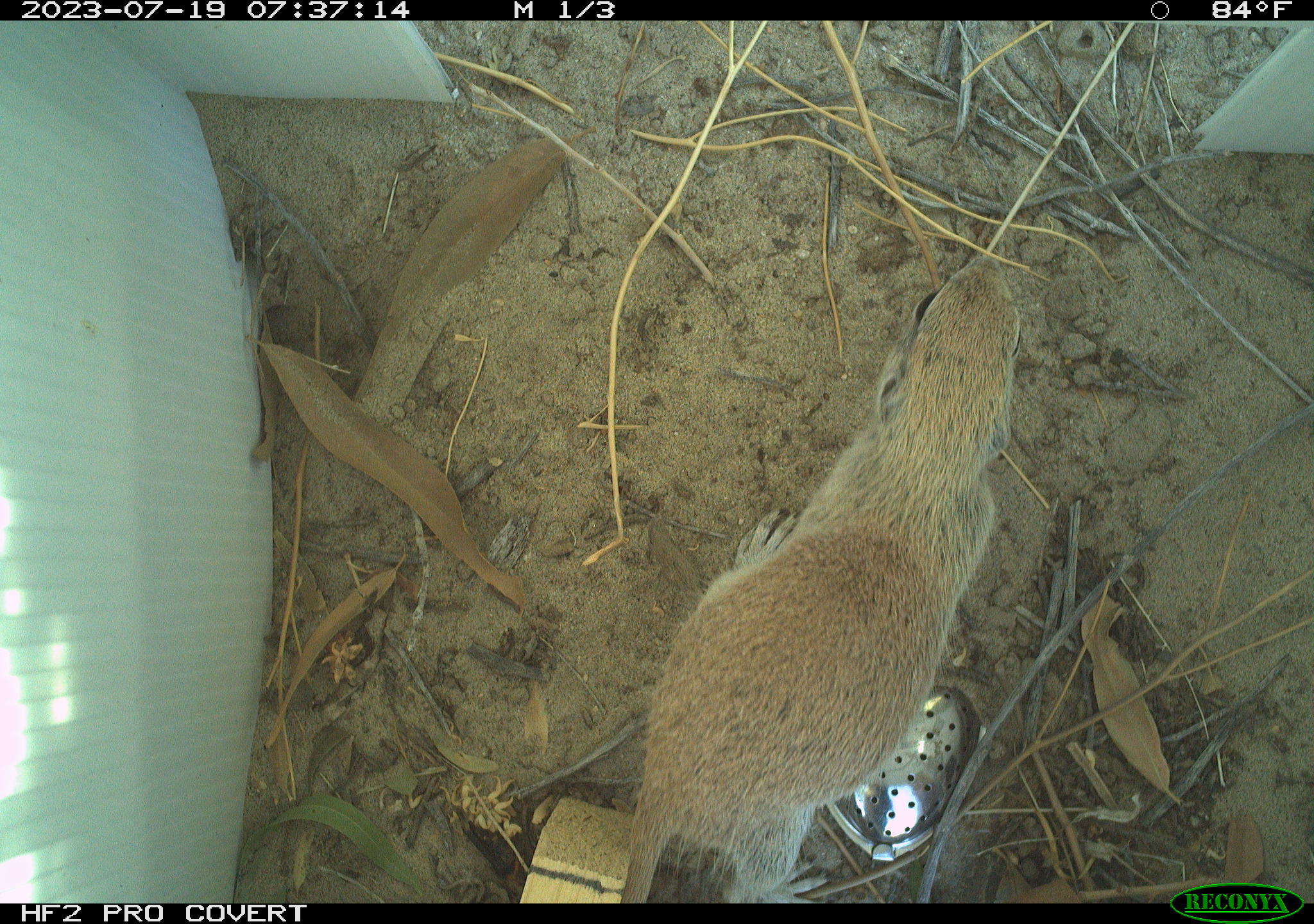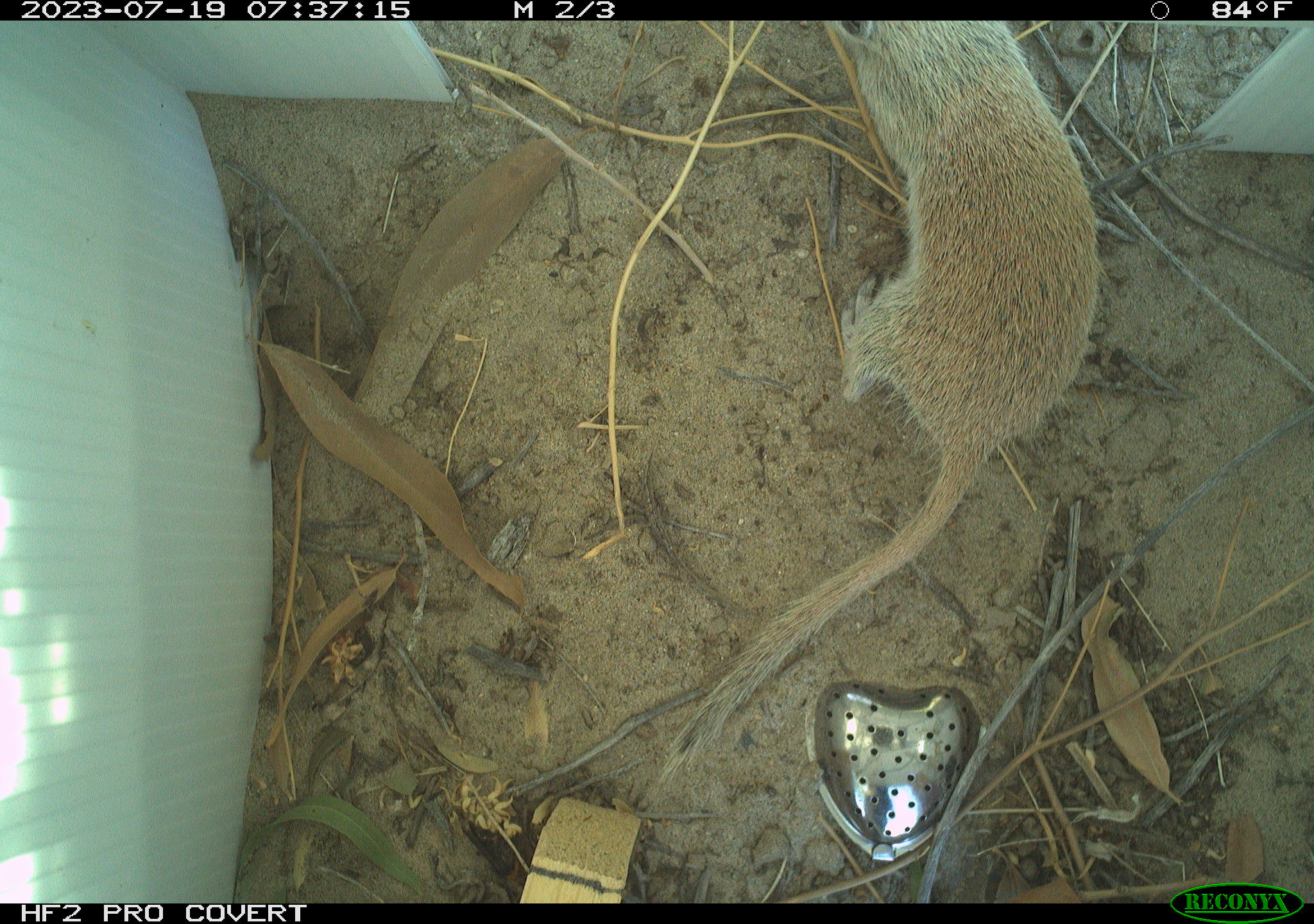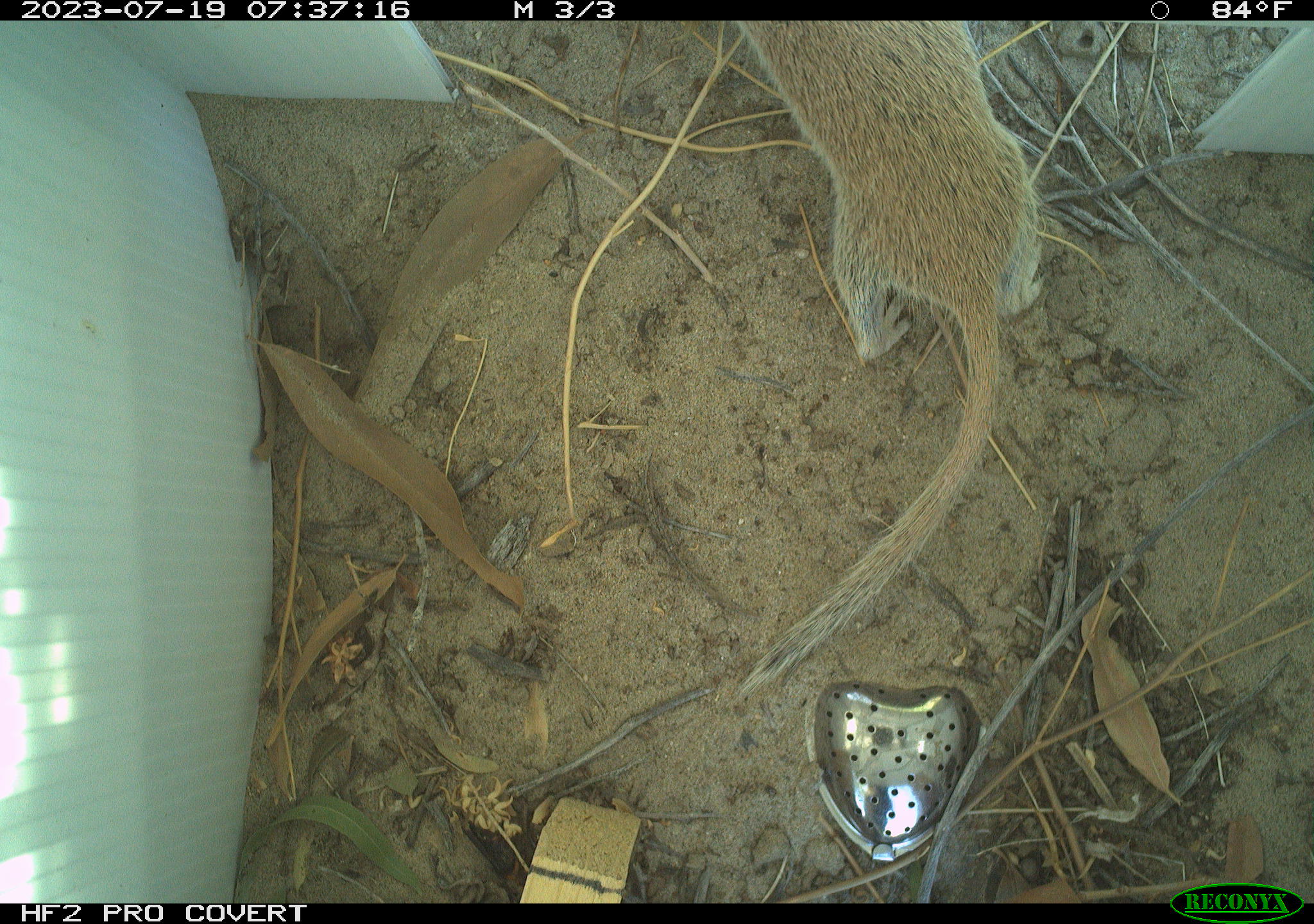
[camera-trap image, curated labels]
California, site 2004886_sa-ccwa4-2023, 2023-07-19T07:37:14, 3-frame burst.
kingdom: Animalia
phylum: Chordata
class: Mammalia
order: Rodentia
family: Sciuridae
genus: Xerospermophilus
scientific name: Xerospermophilus tereticaudus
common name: round-tailed ground squirrel